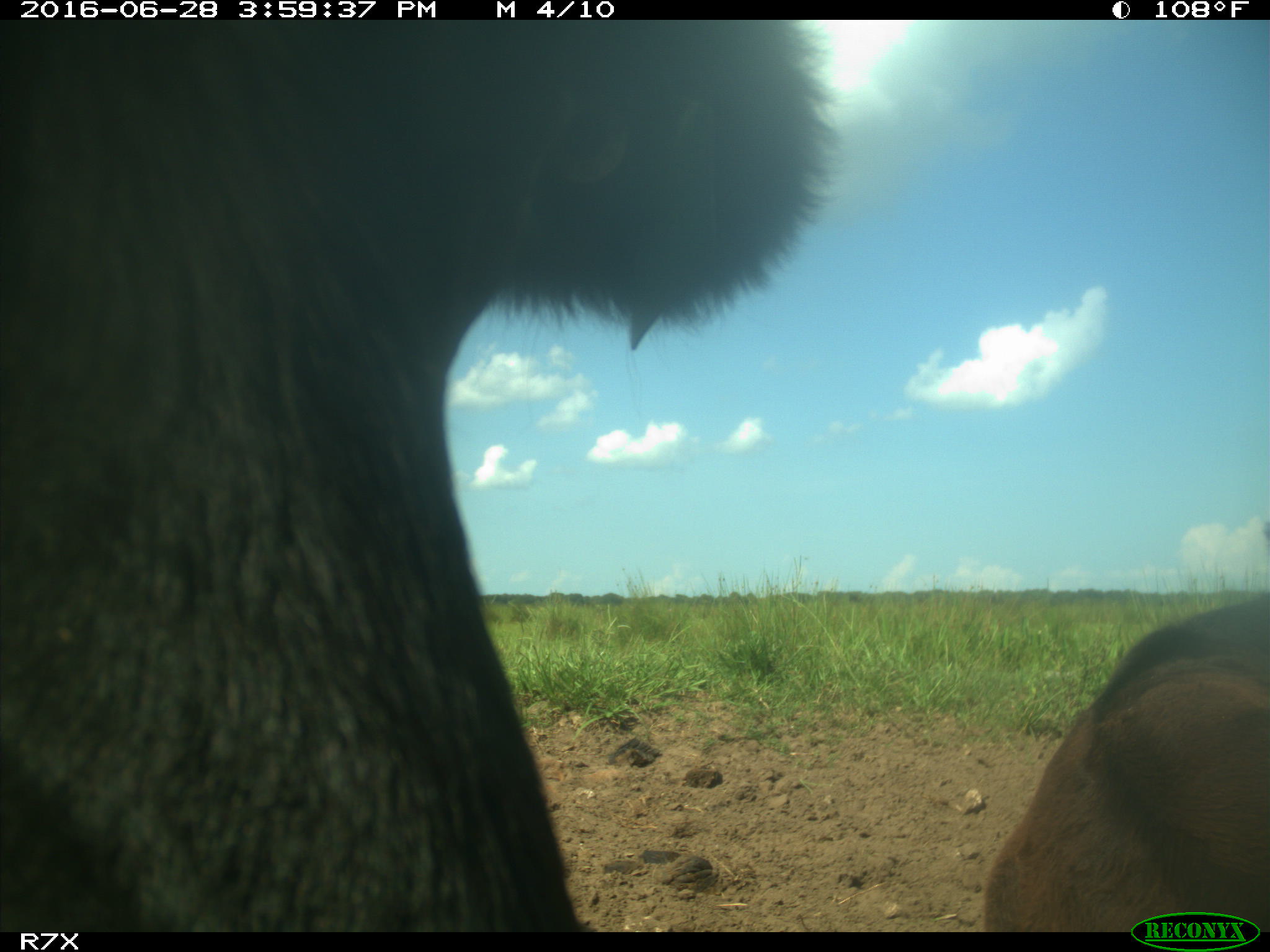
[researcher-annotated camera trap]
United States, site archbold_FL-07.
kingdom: Animalia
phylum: Chordata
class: Mammalia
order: Artiodactyla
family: Bovidae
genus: Bos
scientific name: Bos taurus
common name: domestic cow